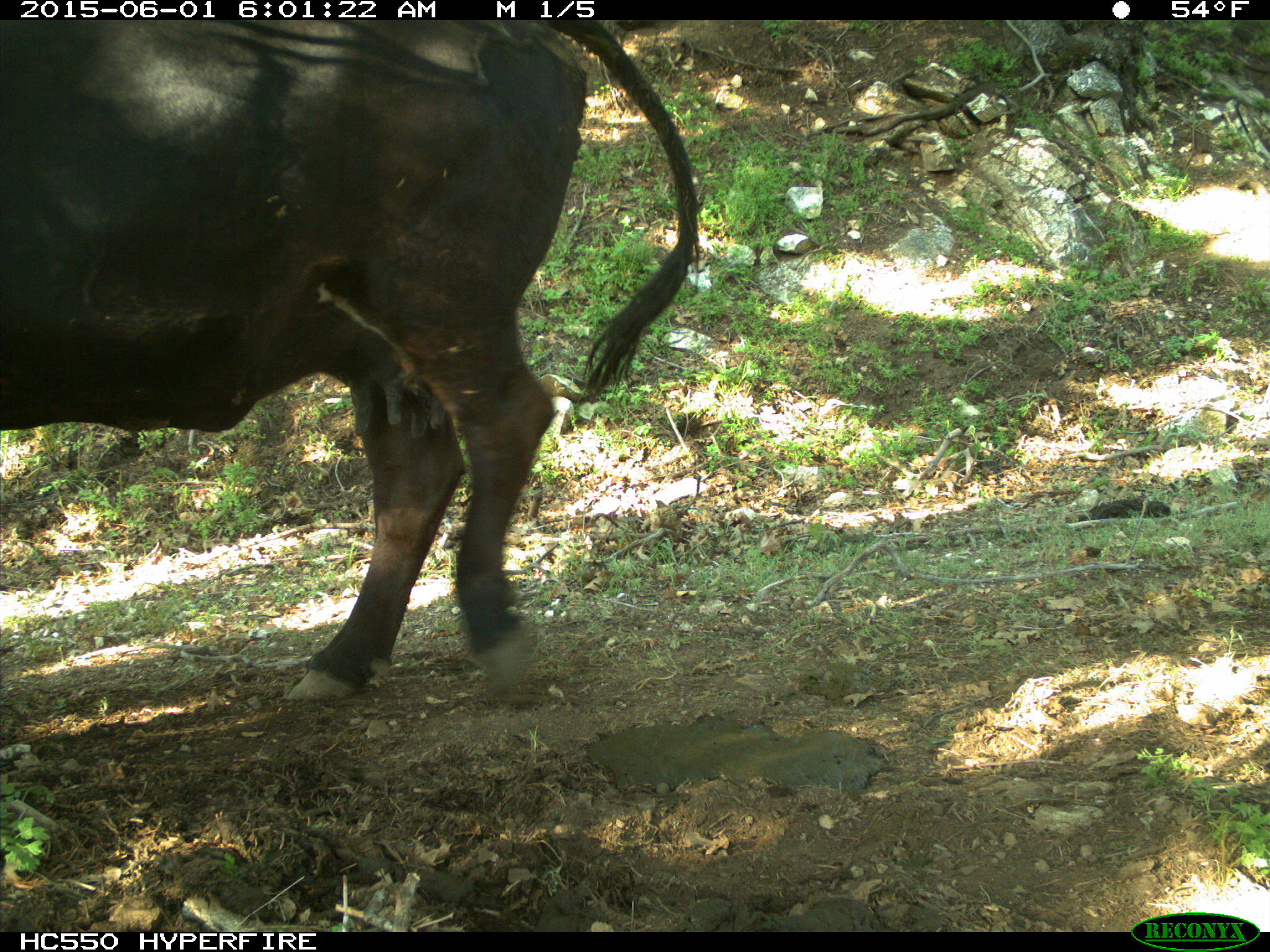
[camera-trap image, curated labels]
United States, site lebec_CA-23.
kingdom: Animalia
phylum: Chordata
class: Mammalia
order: Artiodactyla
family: Bovidae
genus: Bos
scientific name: Bos taurus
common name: domestic cow